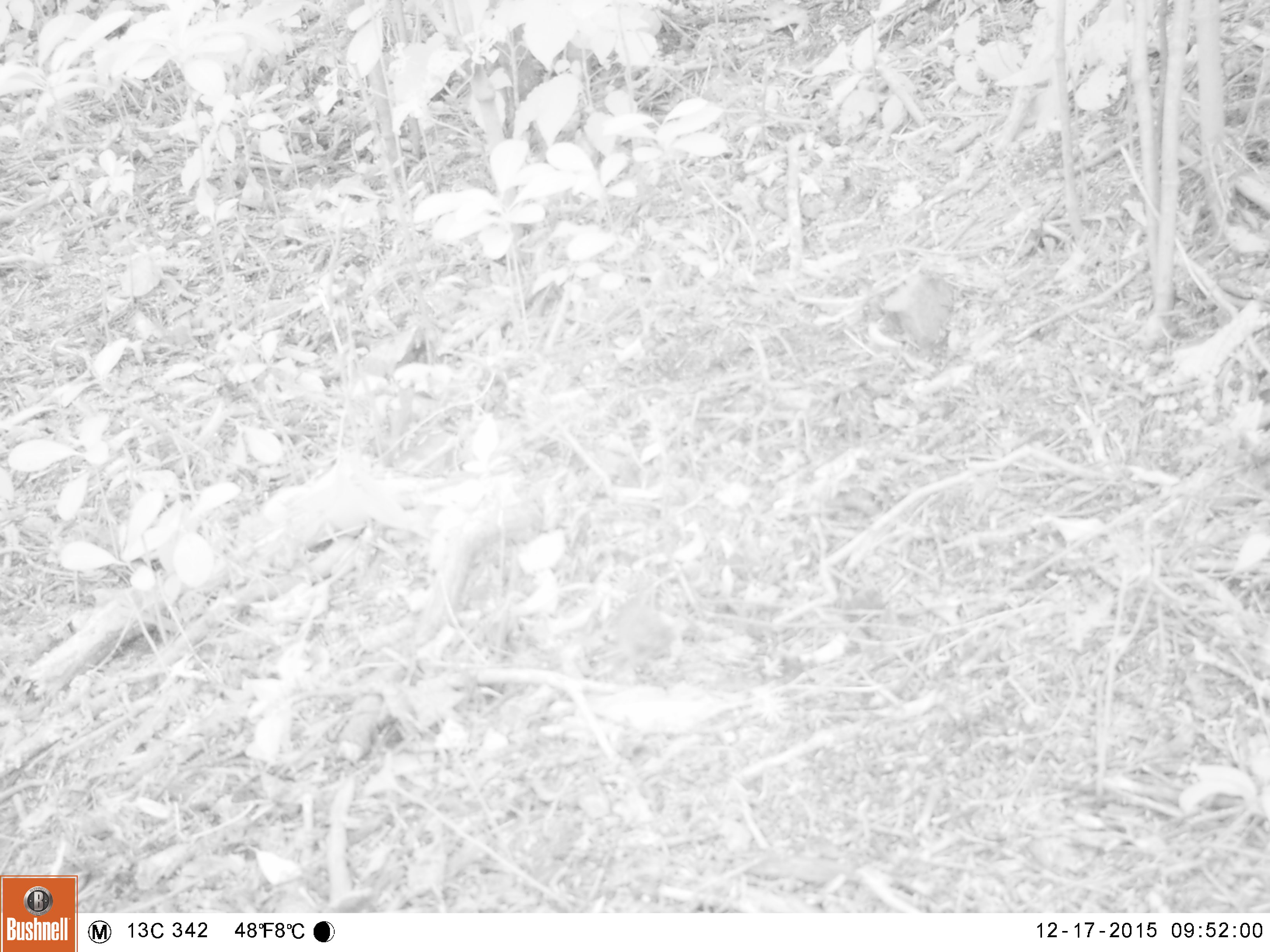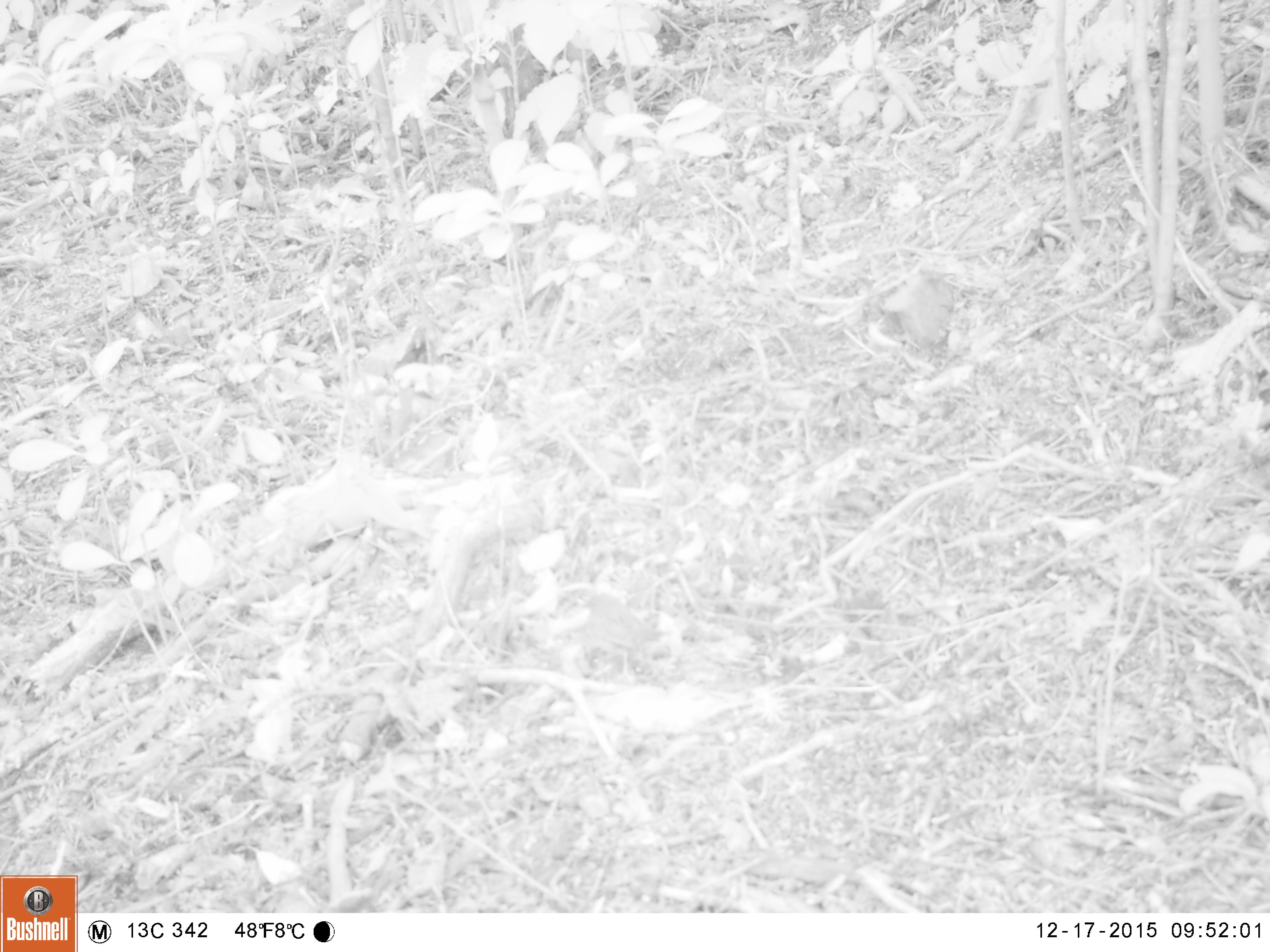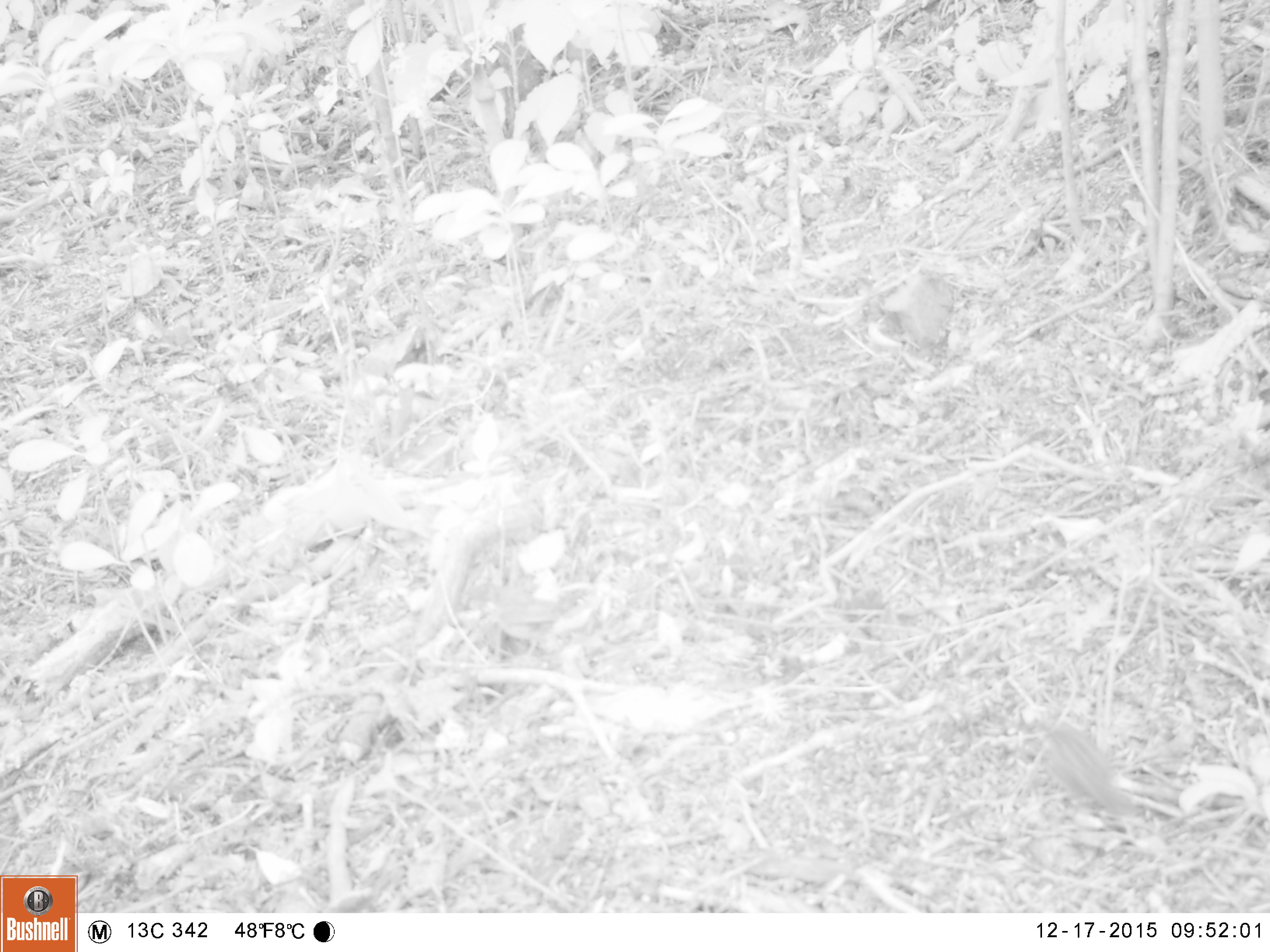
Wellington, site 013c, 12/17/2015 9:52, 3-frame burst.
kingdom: Animalia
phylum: Chordata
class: Aves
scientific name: Aves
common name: bird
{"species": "bird (Aves)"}